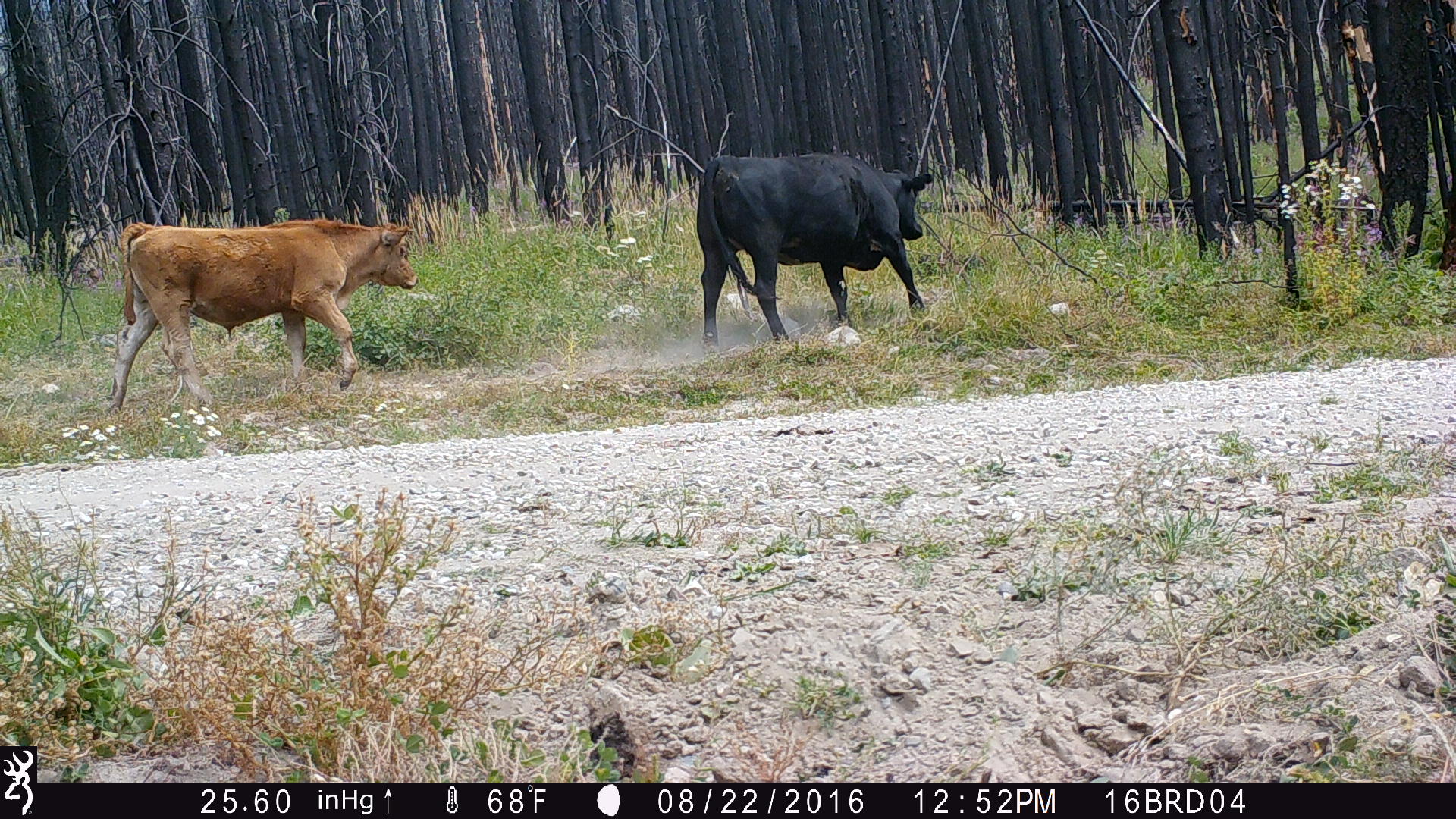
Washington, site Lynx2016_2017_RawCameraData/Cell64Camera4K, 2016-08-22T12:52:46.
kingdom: Animalia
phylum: Chordata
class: Mammalia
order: Artiodactyla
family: Bovidae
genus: Bos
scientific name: Bos taurus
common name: domestic cattle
Domestic cattle (Bos taurus). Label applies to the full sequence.